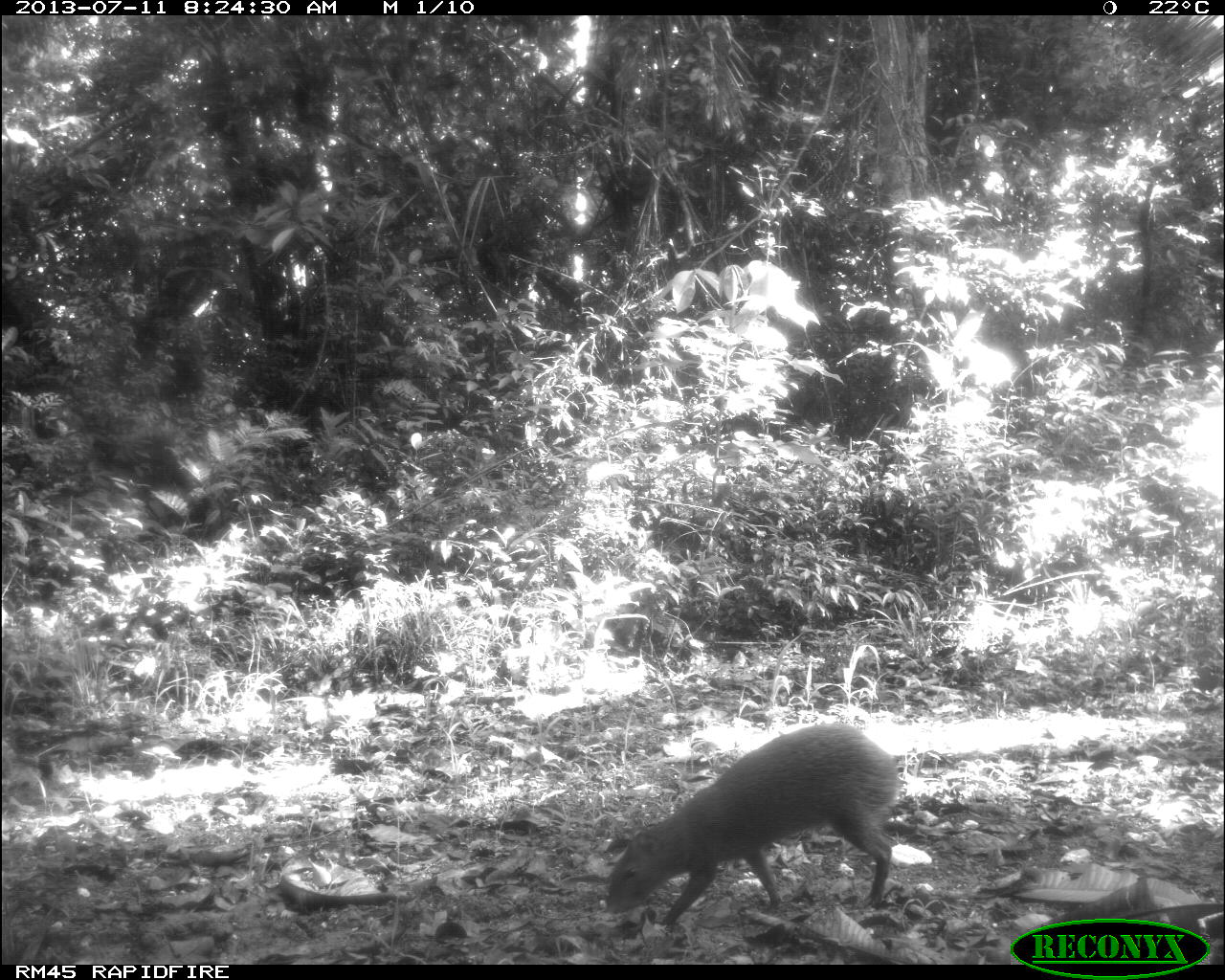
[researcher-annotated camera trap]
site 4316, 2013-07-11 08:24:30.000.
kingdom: Animalia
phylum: Chordata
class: Mammalia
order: Rodentia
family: Dasyproctidae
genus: Dasyprocta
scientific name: Dasyprocta punctata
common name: central american agouti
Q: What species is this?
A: Dasyprocta punctata (central american agouti).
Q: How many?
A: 1.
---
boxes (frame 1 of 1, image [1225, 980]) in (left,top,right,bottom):
dasyprocta punctata: (603,723,900,928)